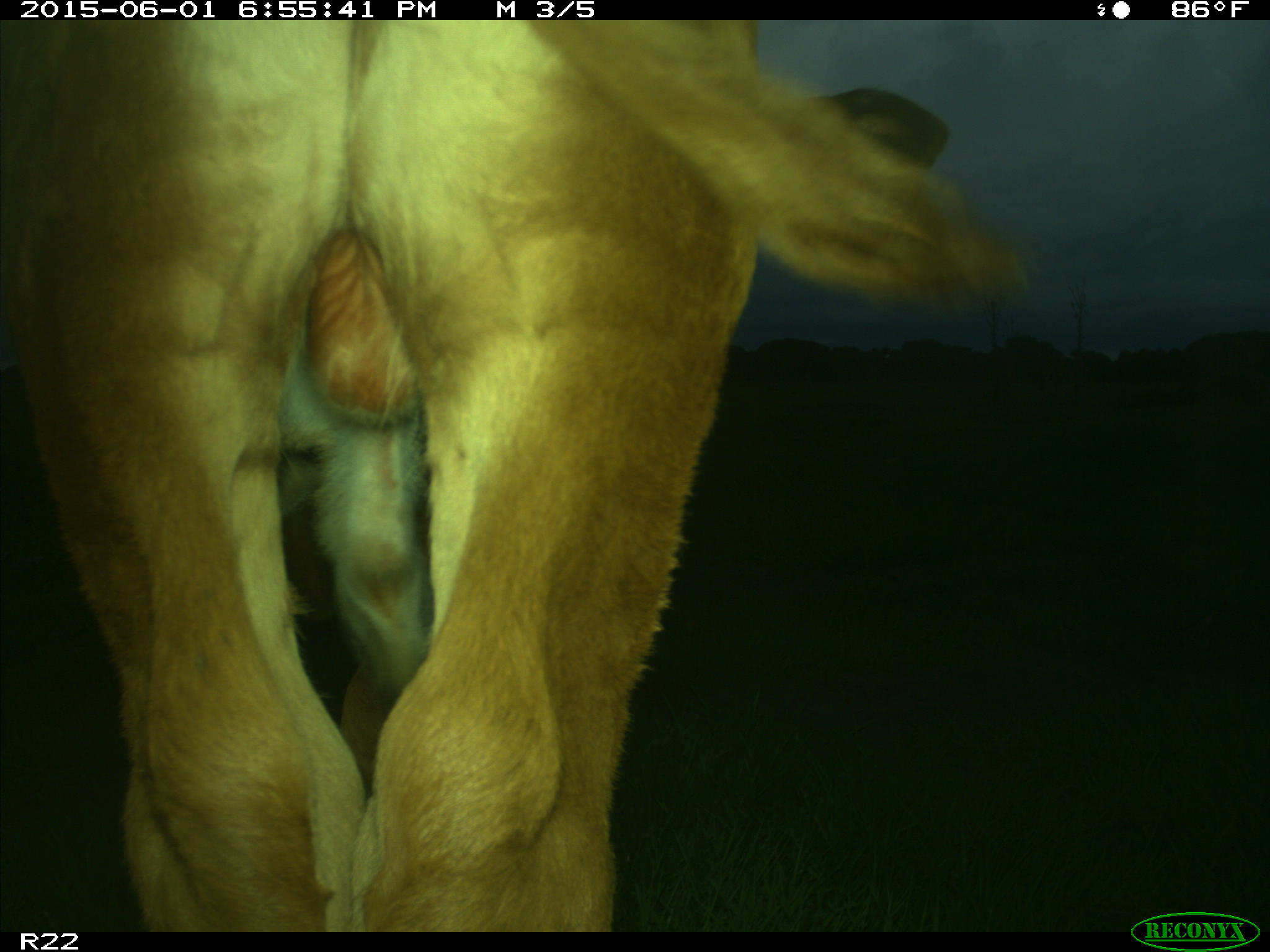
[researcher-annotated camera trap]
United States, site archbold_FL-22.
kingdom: Animalia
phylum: Chordata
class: Mammalia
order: Artiodactyla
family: Bovidae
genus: Bos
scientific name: Bos taurus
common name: domestic cow